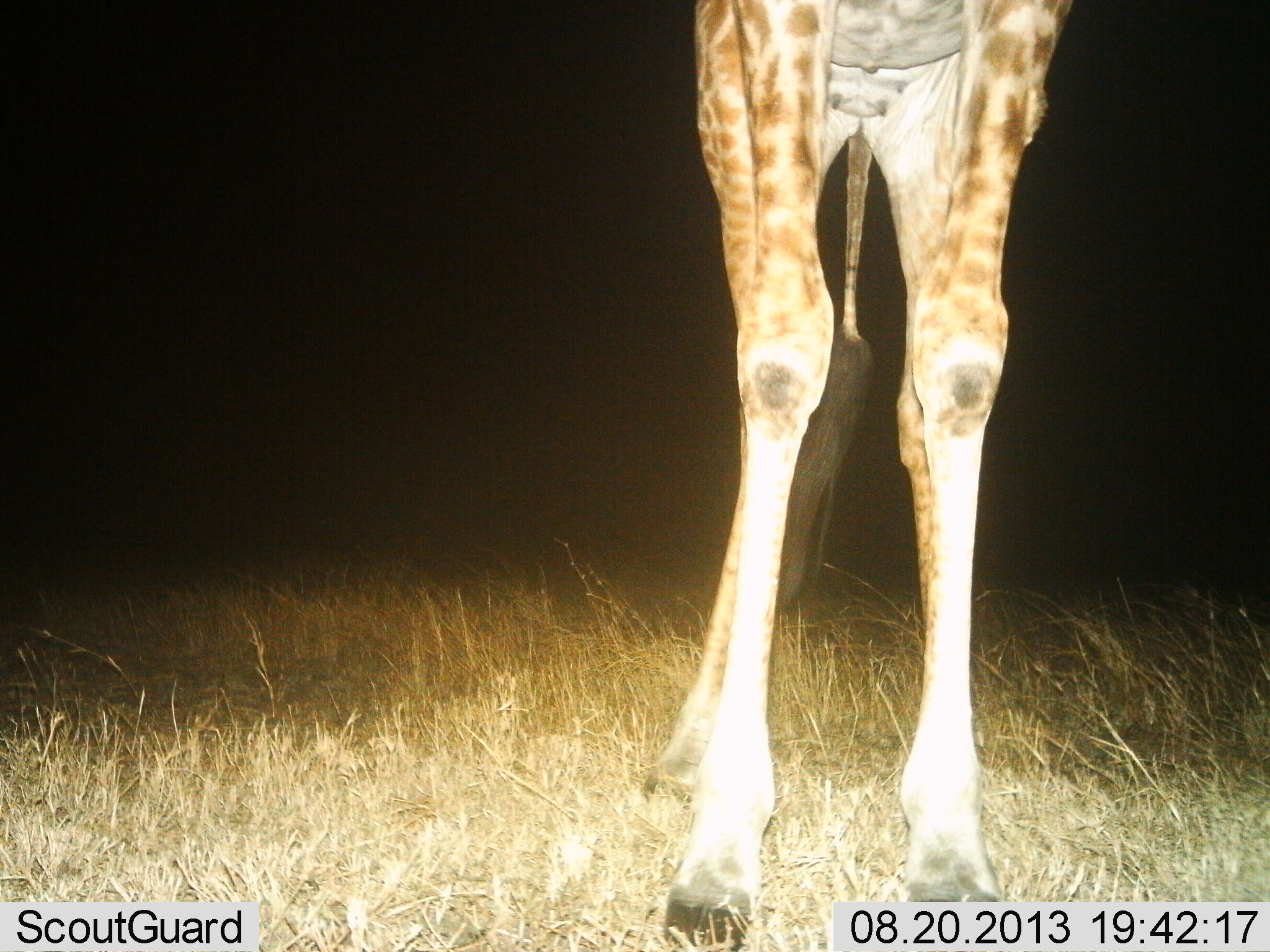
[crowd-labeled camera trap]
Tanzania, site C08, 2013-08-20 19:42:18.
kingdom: Animalia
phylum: Chordata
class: Mammalia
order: Artiodactyla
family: Giraffidae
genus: Giraffa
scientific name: Giraffa camelopardalis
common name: giraffe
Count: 1.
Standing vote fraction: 96%.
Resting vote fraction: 0%.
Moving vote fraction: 0%.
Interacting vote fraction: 0%.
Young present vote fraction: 0%.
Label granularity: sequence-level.